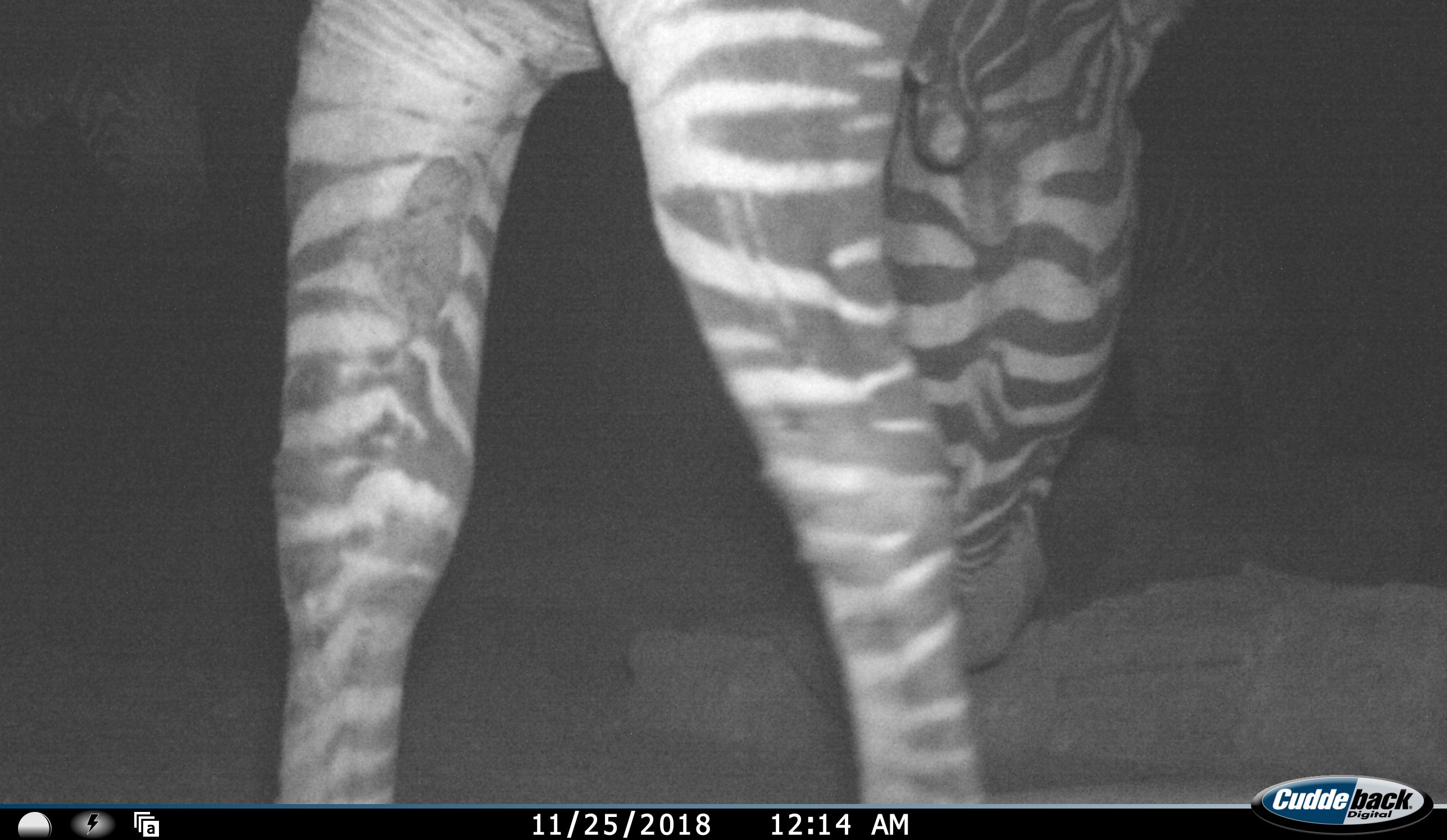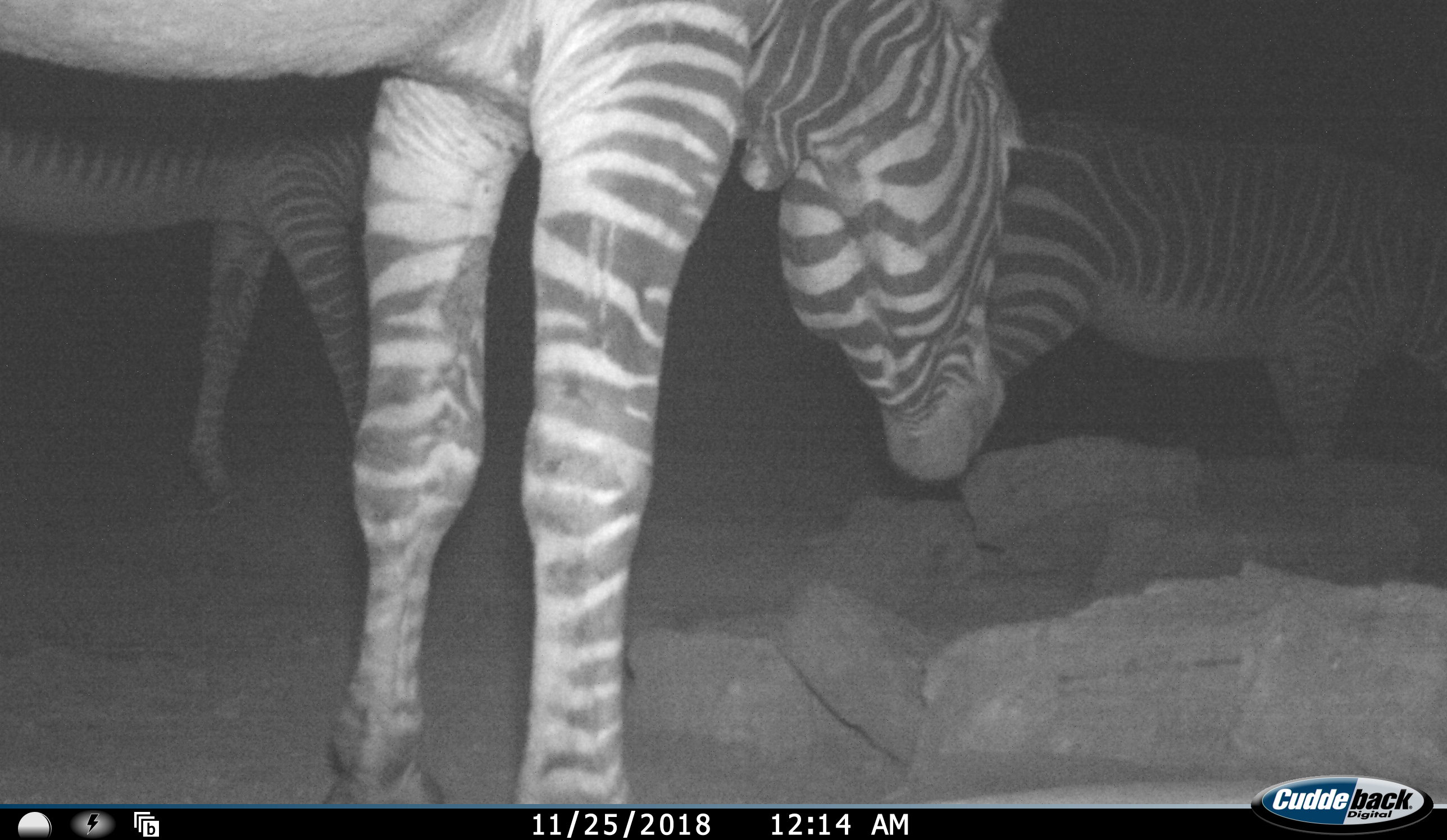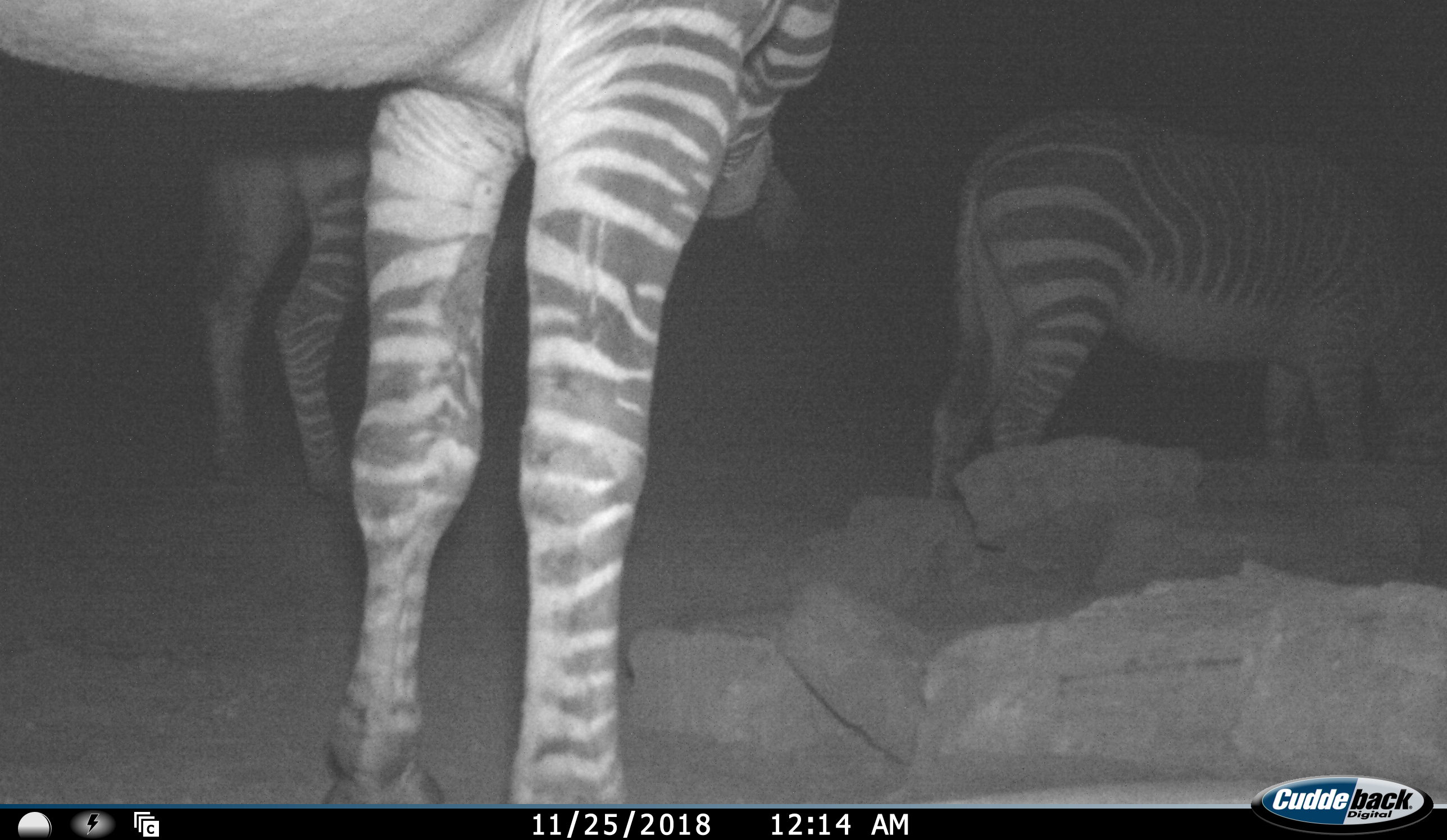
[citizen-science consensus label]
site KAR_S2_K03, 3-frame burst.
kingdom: Animalia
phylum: Chordata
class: Mammalia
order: Perissodactyla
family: Equidae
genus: Equus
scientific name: Equus zebra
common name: mountain zebra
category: zebramountain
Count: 3.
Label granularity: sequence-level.